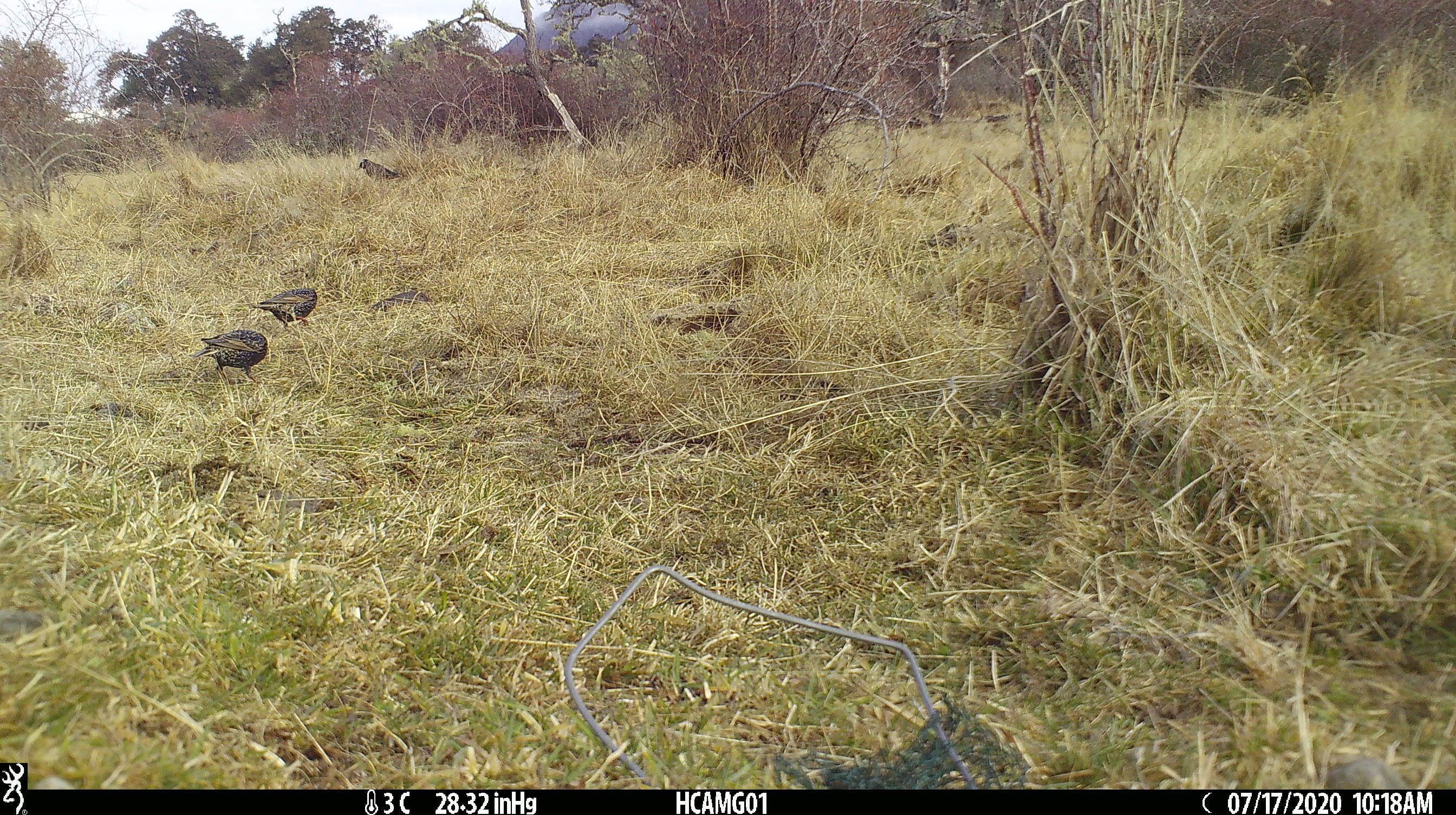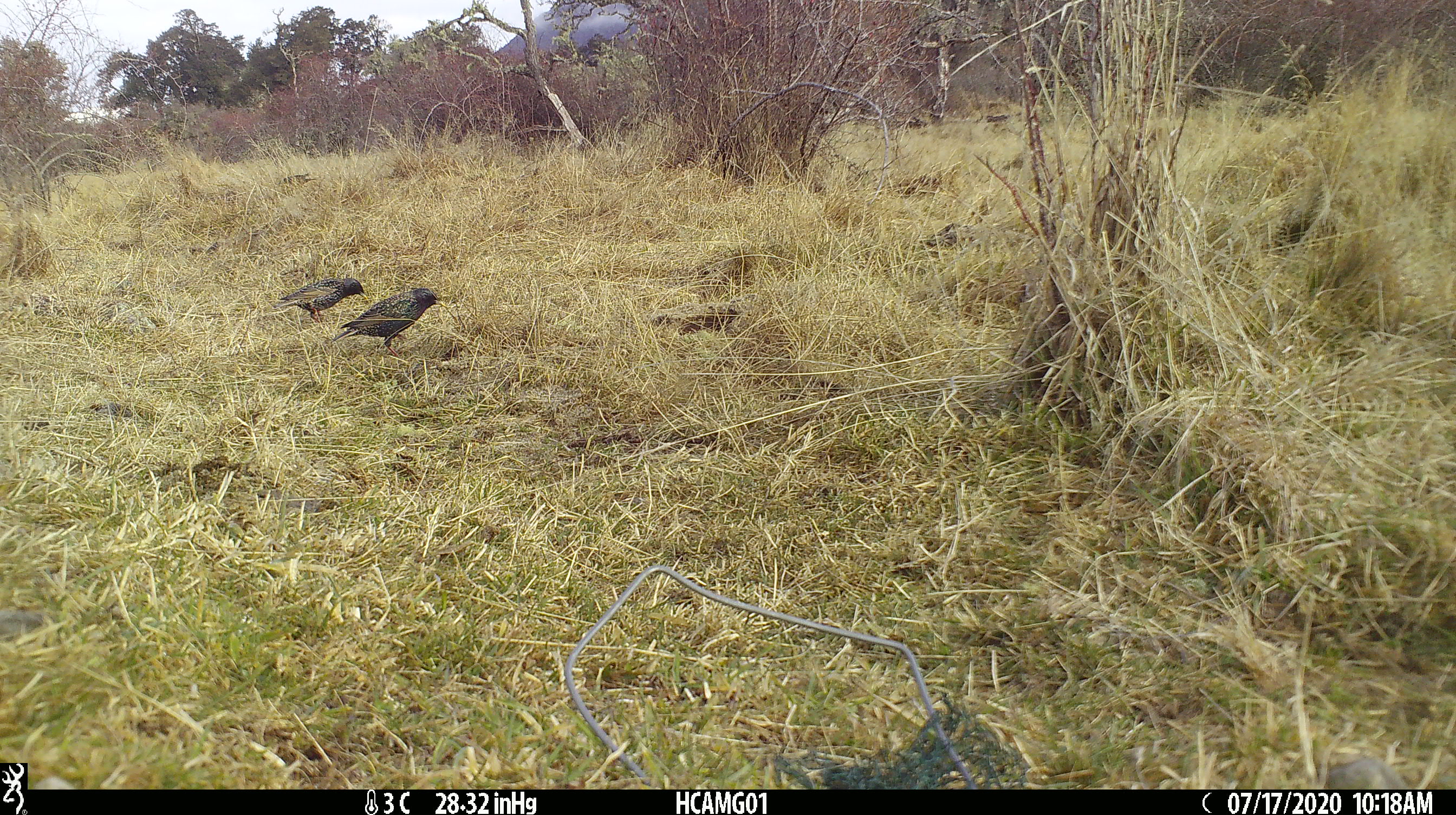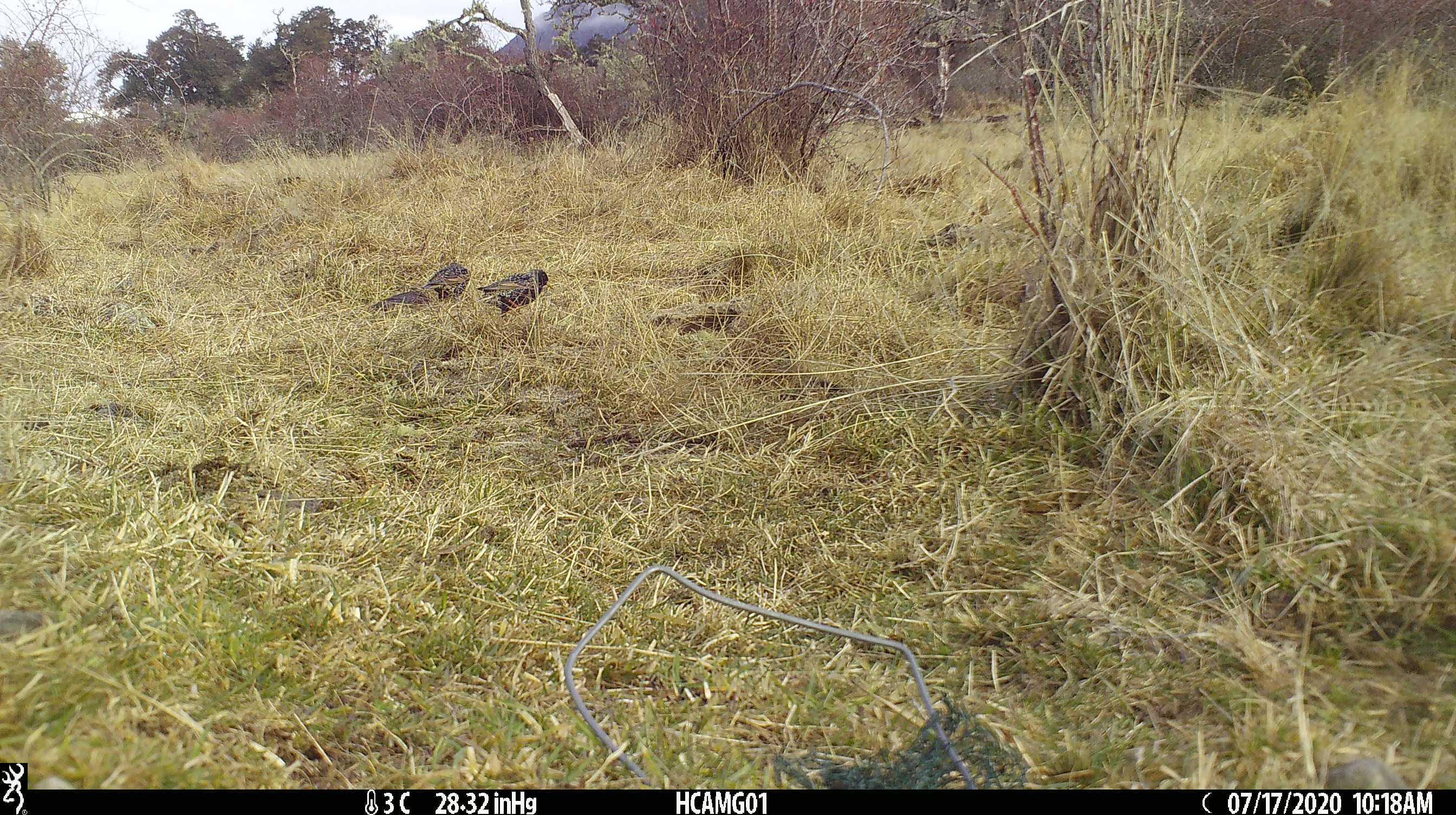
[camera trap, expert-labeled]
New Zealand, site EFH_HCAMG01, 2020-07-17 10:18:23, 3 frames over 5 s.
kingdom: Animalia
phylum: Chordata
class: Aves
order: Passeriformes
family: Sturnidae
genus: Sturnus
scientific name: Sturnus vulgaris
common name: european starling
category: starling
Starling (european starling) (Sturnus vulgaris).